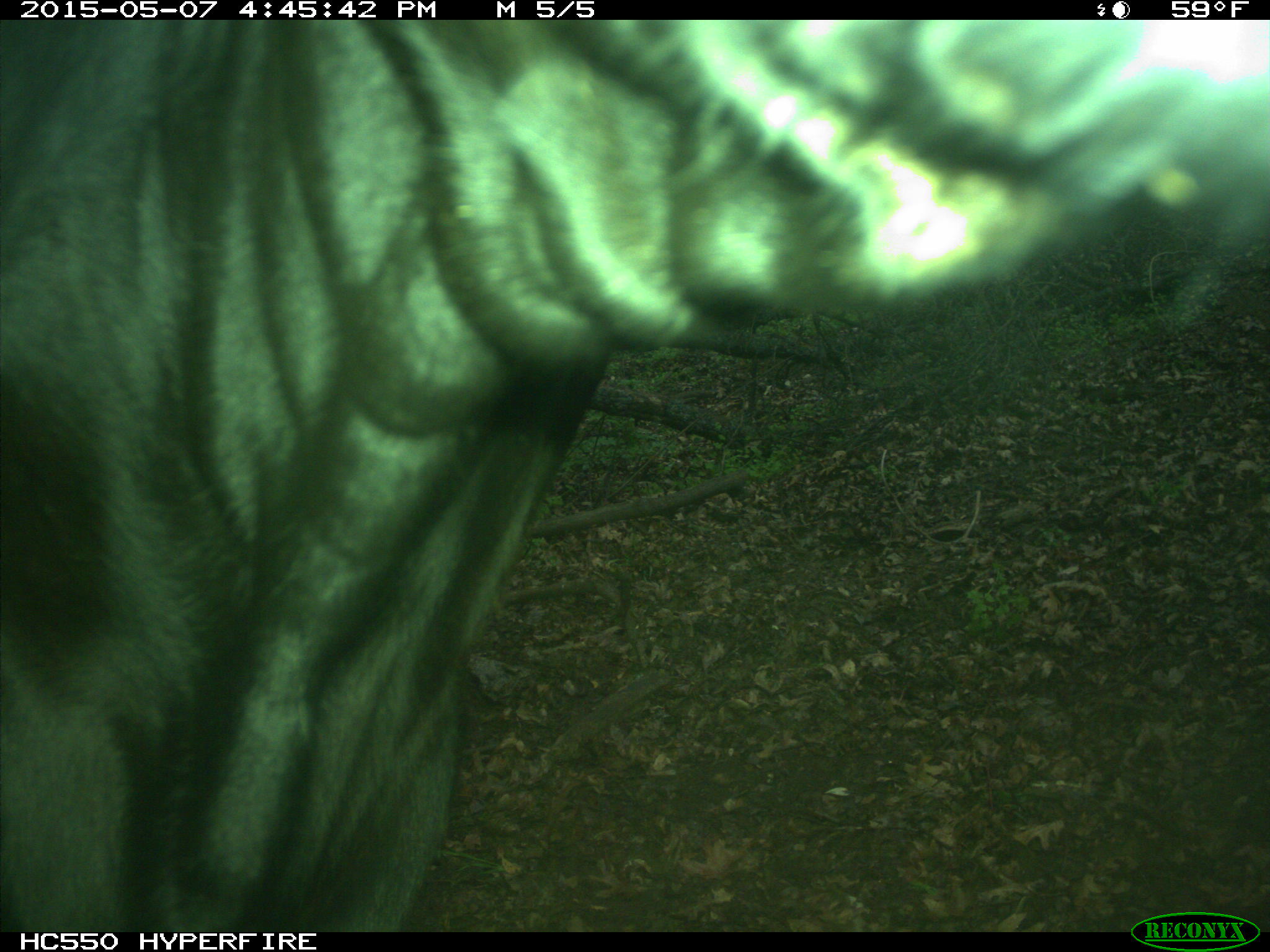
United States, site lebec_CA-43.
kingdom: Animalia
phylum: Chordata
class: Mammalia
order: Artiodactyla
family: Bovidae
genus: Bos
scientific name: Bos taurus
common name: domestic cow